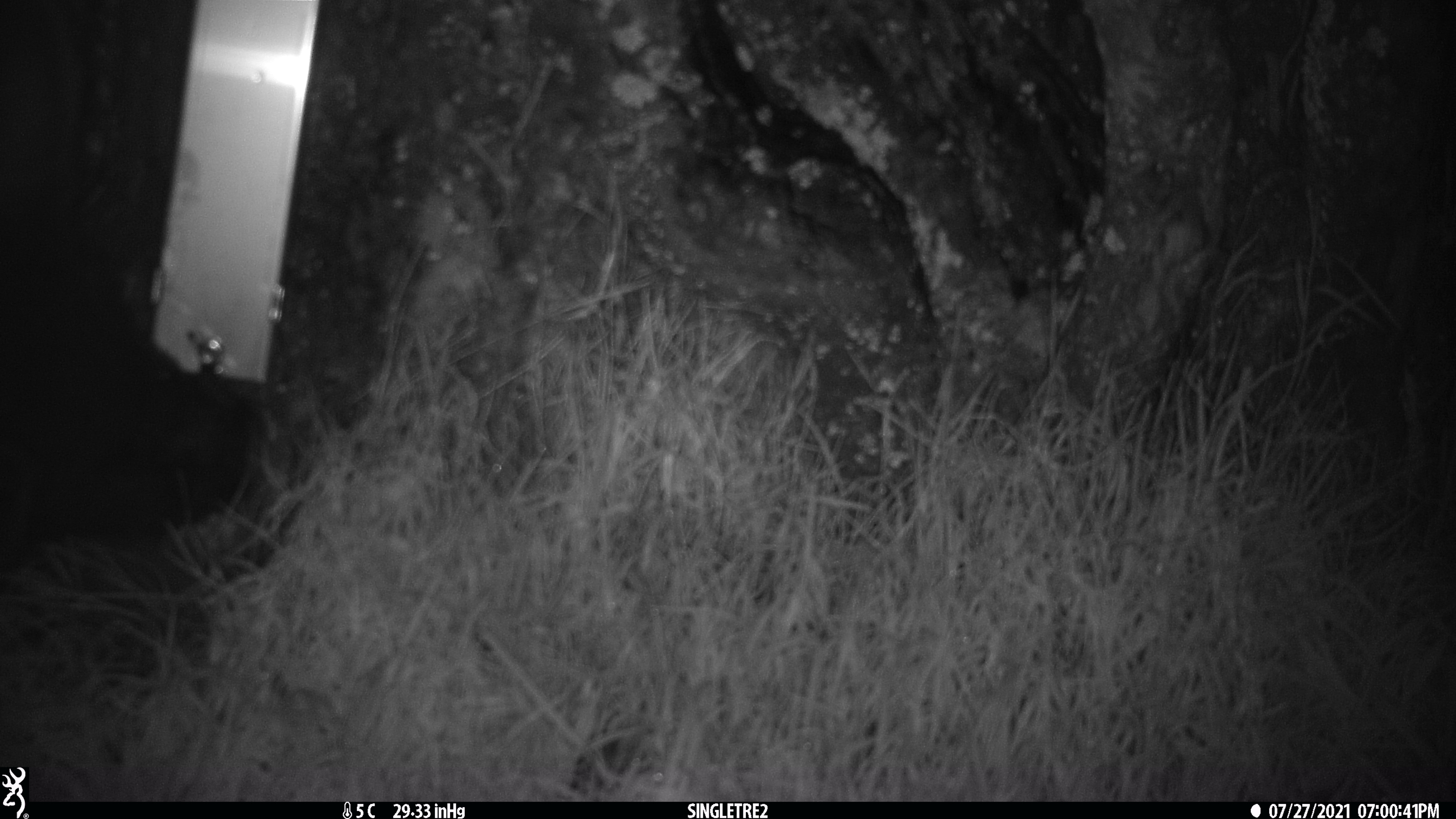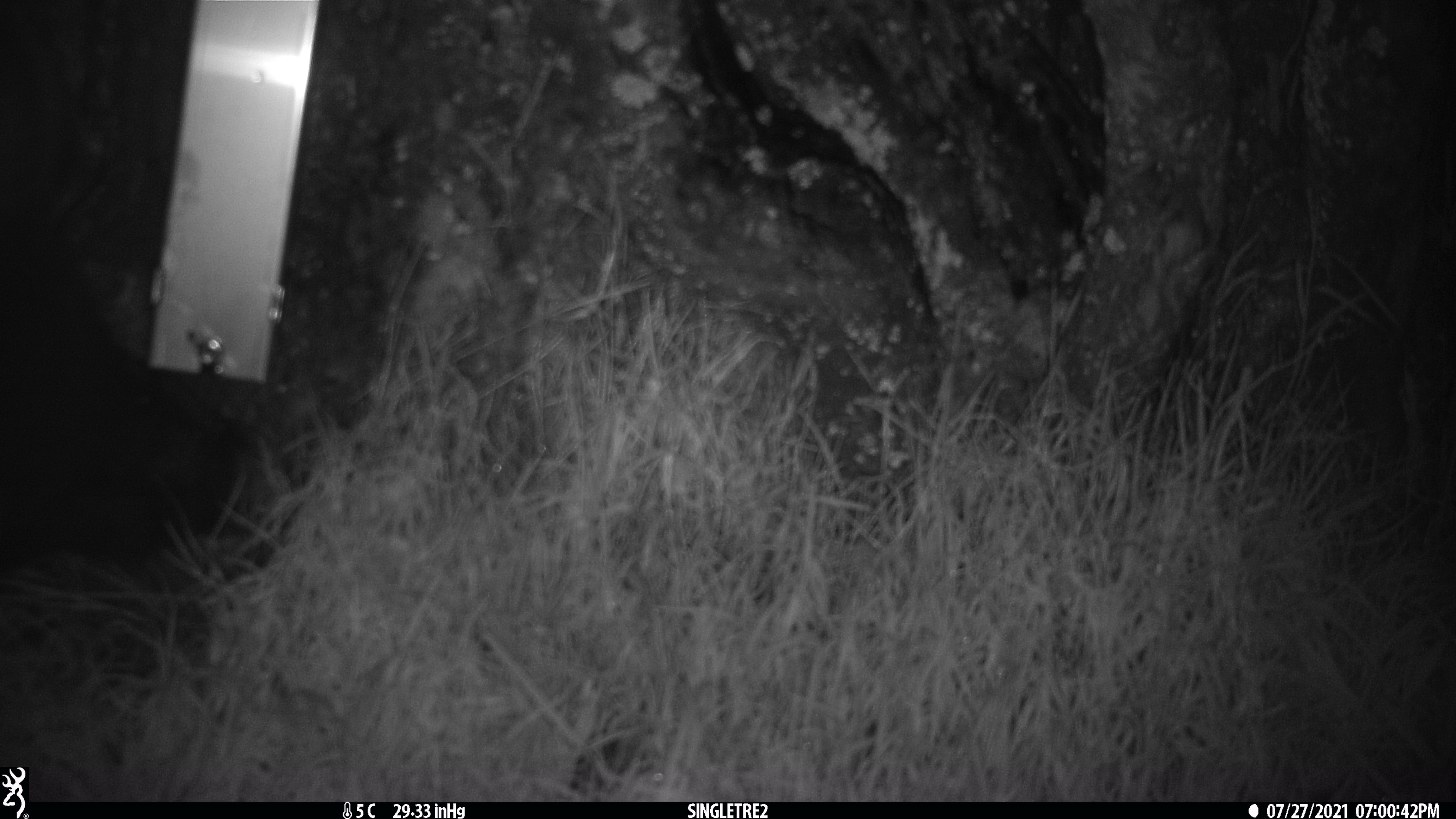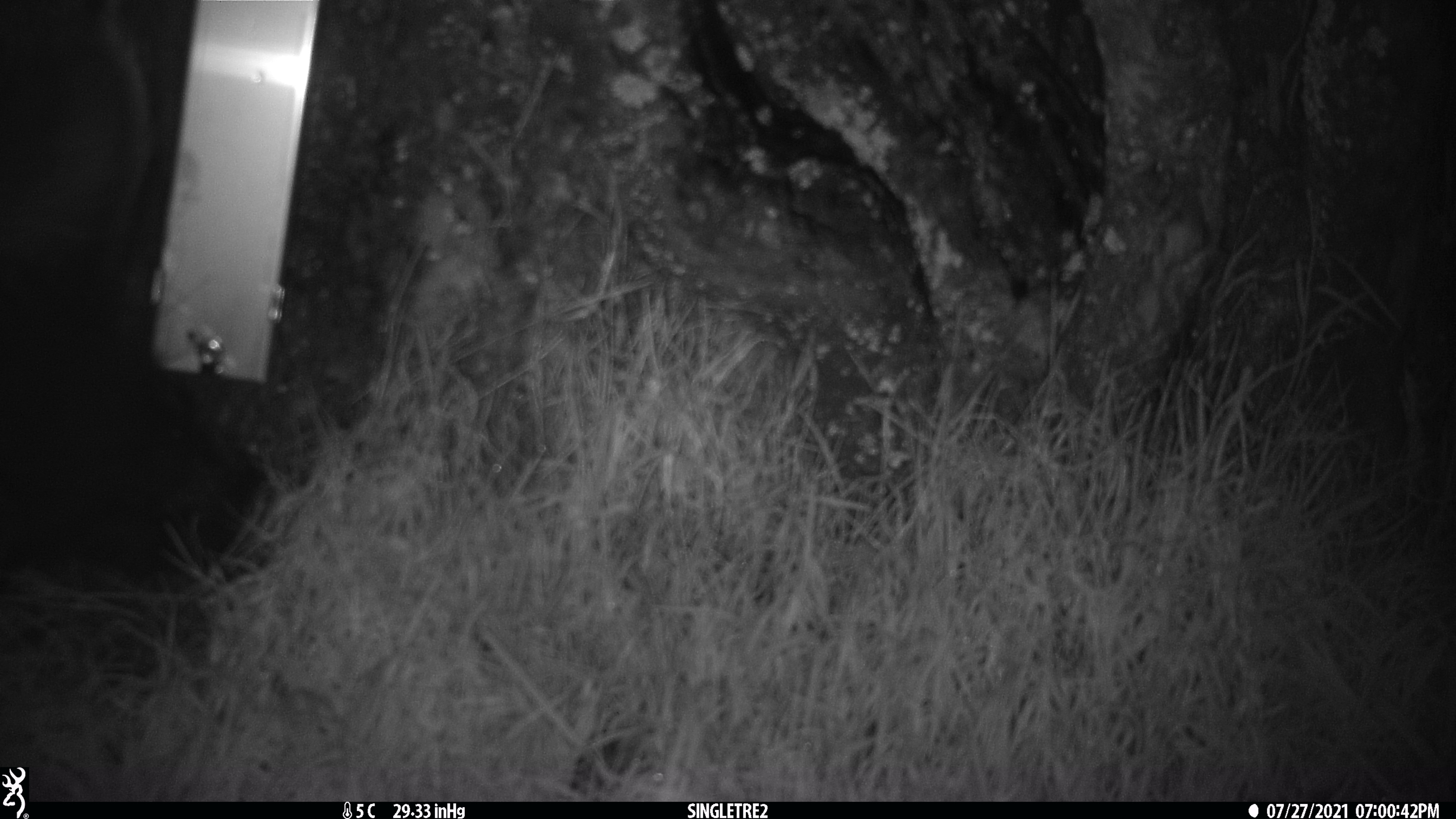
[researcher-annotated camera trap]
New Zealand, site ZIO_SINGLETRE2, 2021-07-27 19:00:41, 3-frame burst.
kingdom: Animalia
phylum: Chordata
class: Mammalia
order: Diprotodontia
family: Phalangeridae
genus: Trichosurus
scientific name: Trichosurus vulpecula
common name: common brushtail possum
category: possum